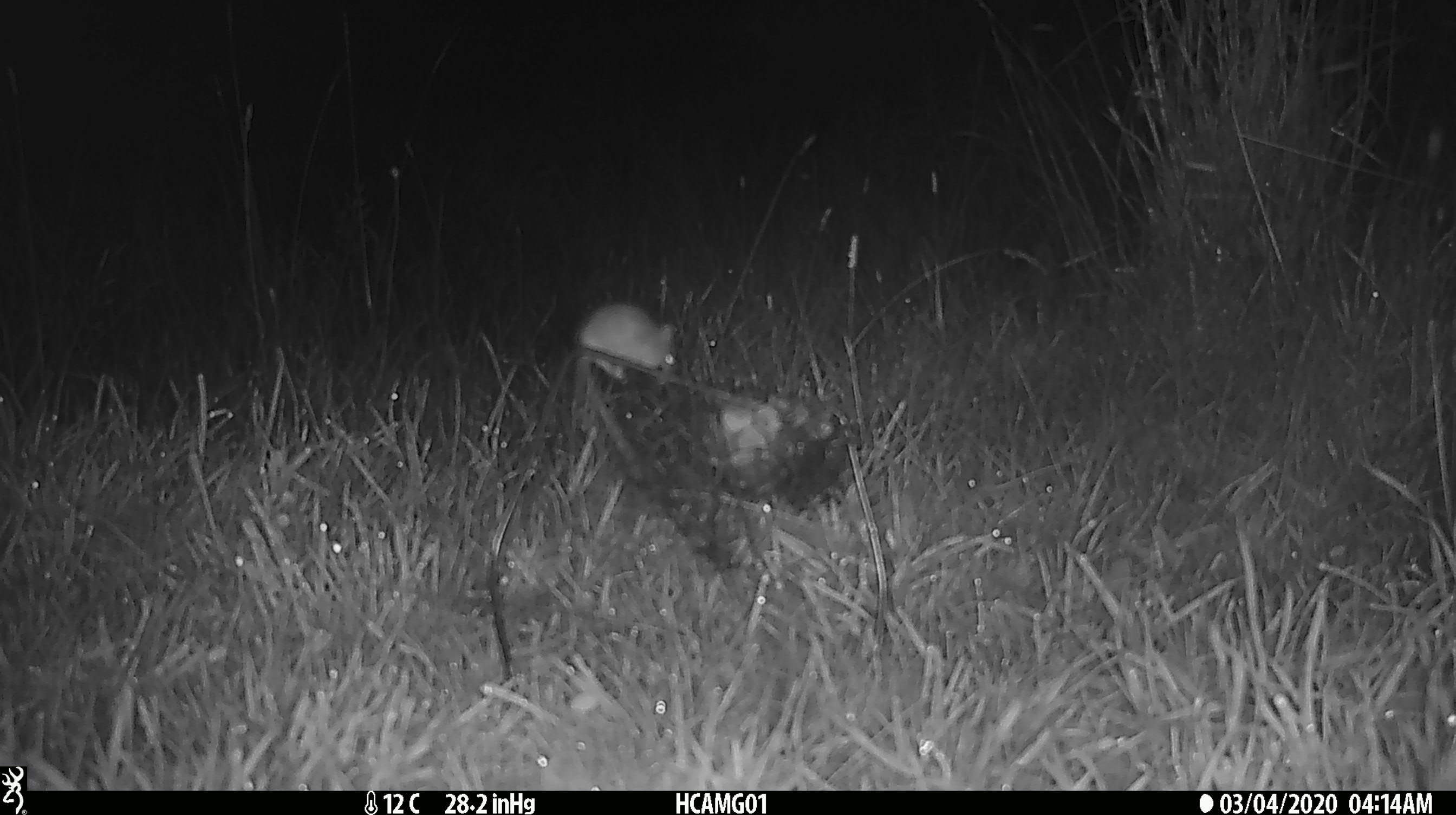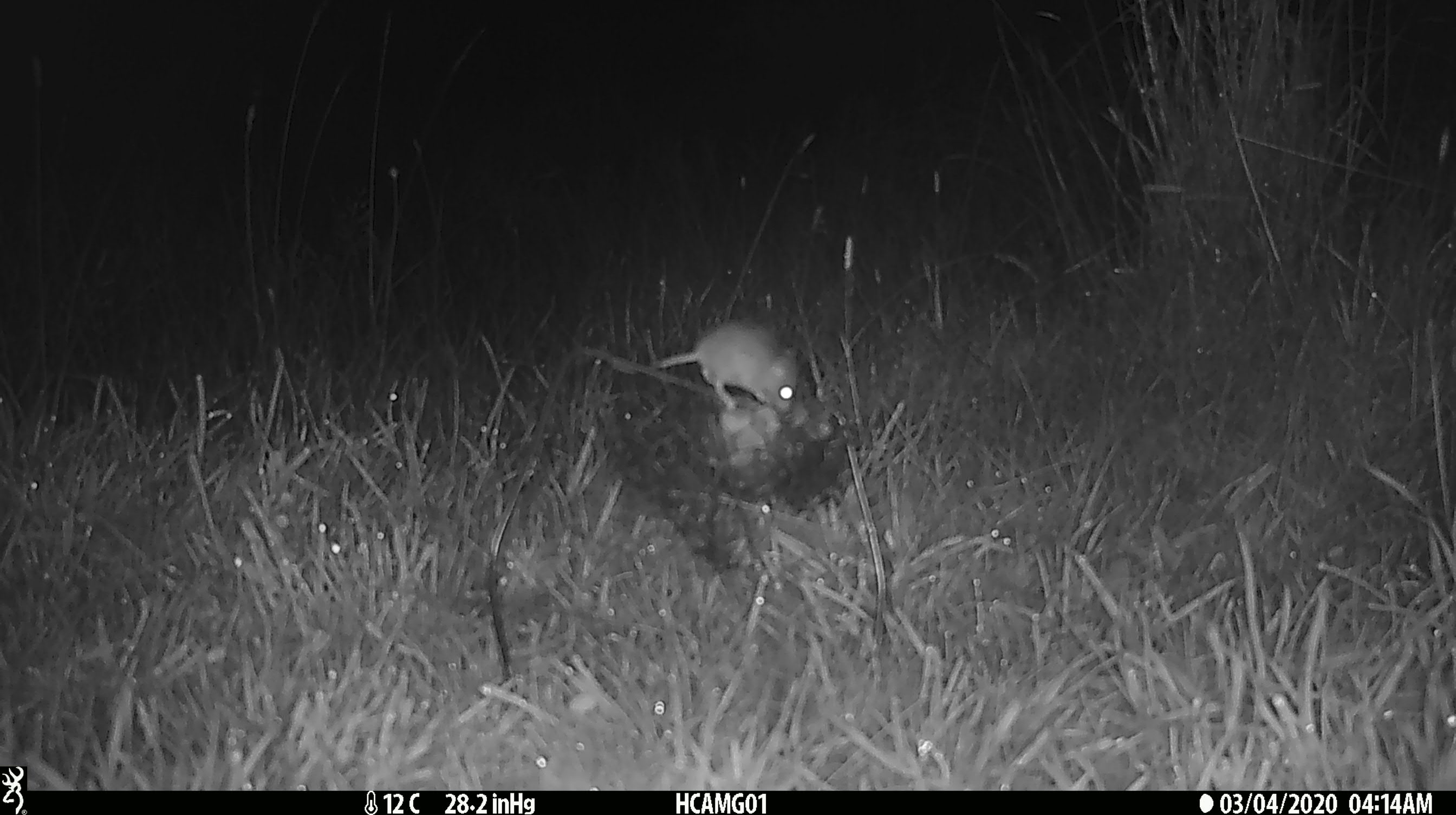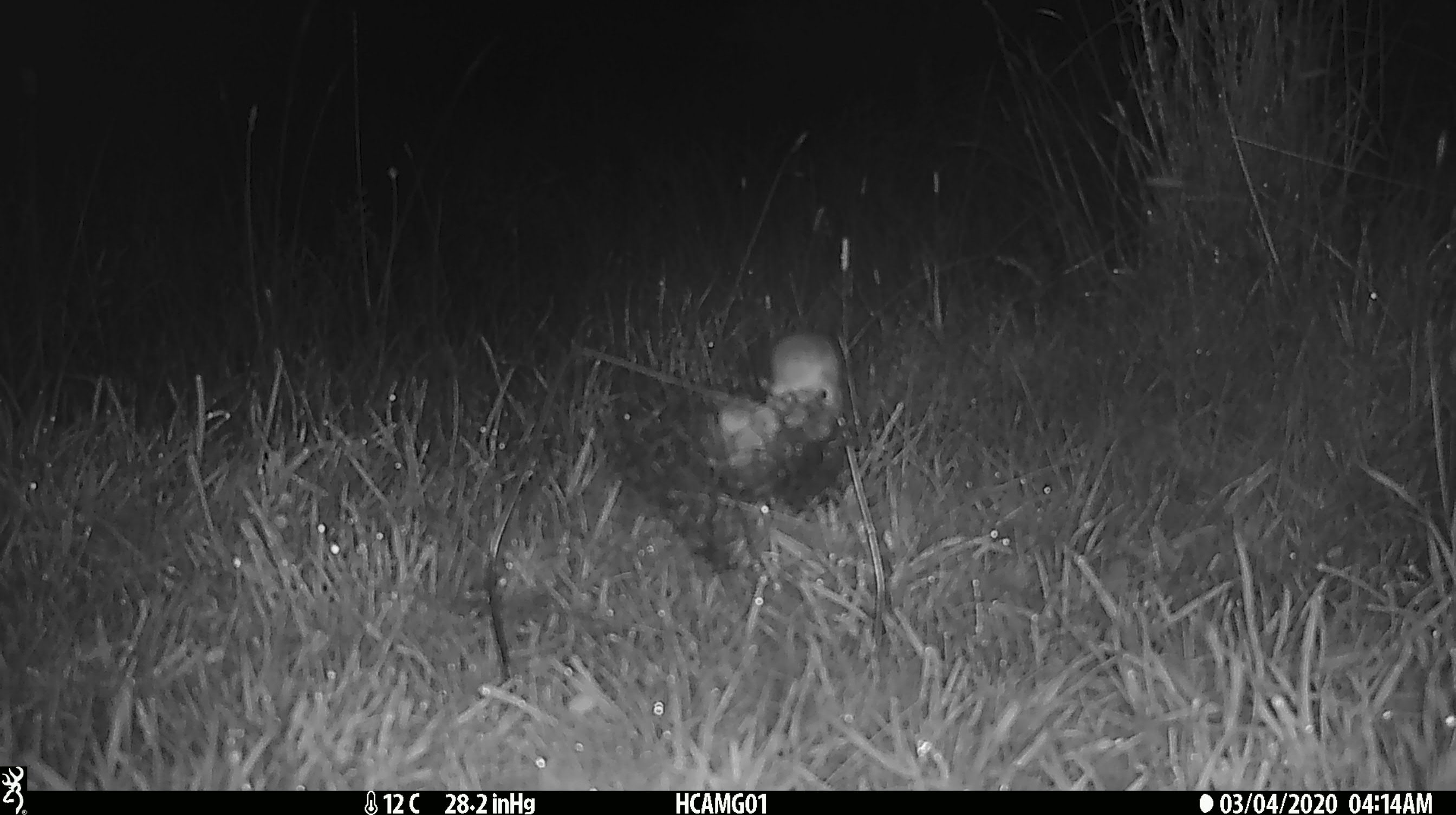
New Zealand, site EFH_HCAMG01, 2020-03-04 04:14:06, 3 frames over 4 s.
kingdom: Animalia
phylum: Chordata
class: Mammalia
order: Rodentia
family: Muridae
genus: Mus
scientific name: Mus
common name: mouse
Mouse (Mus).